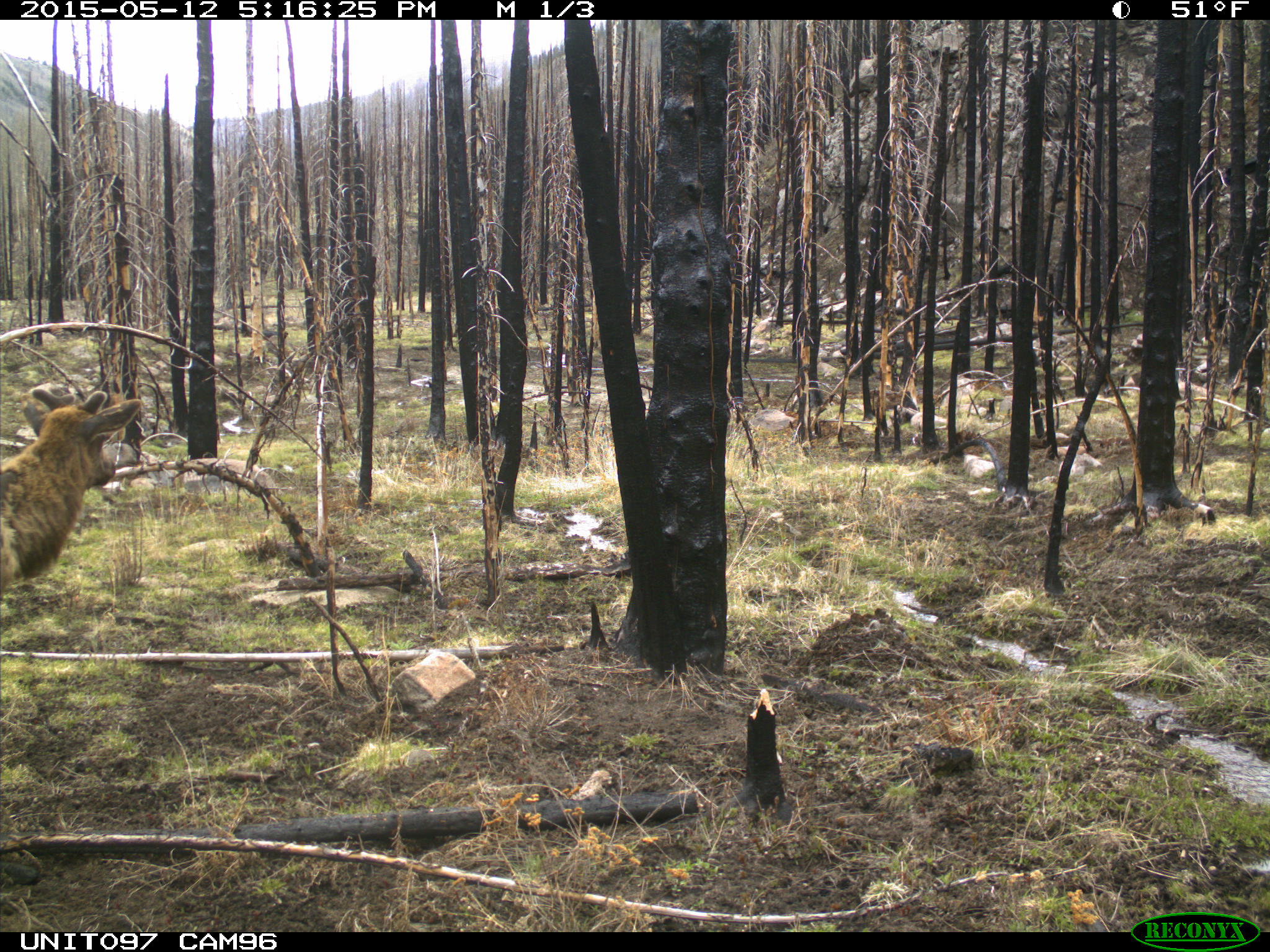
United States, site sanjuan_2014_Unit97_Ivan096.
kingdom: Animalia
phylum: Chordata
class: Mammalia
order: Artiodactyla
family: Cervidae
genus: Cervus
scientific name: Cervus elaphus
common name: red deer